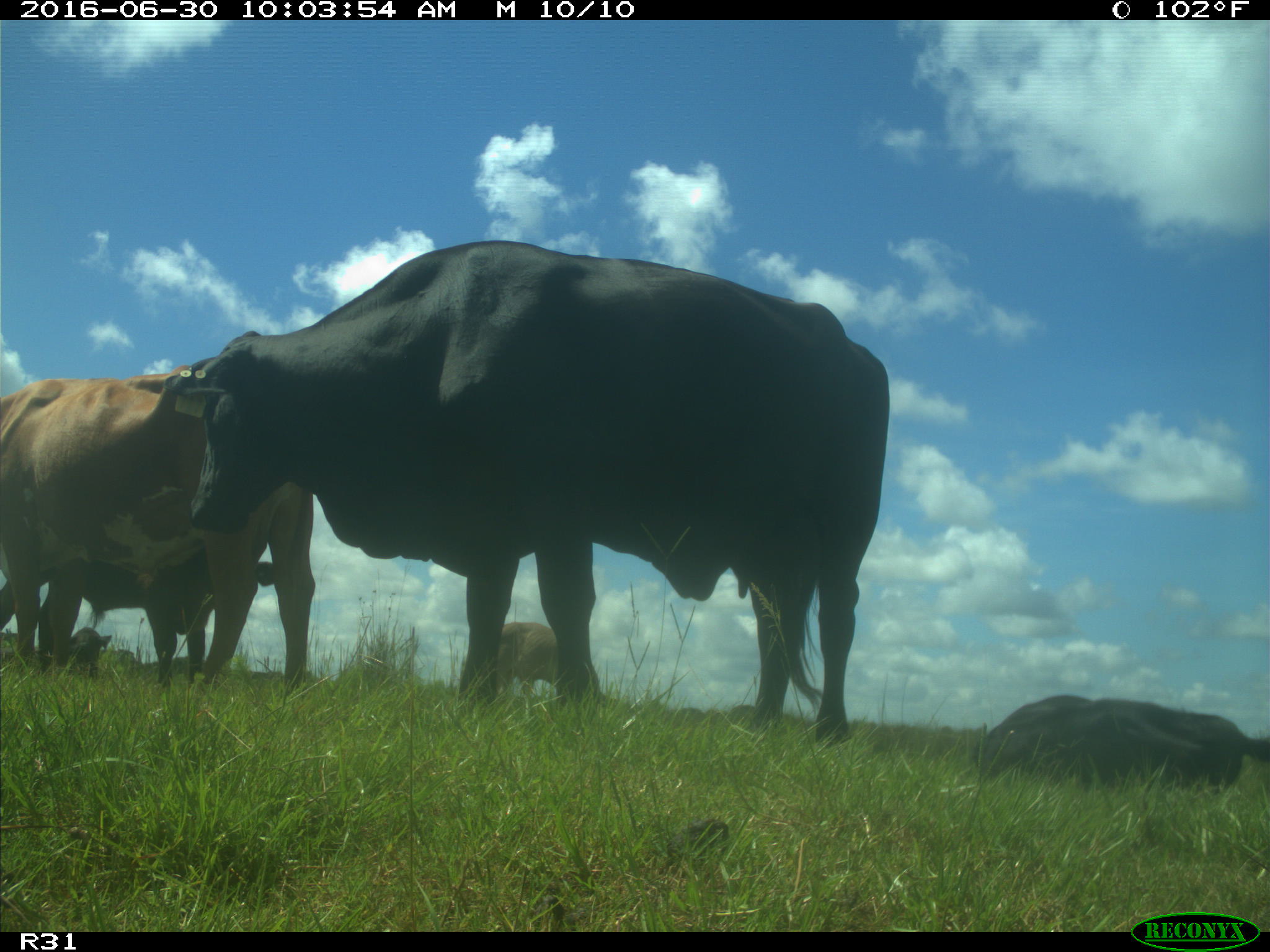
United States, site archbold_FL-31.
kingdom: Animalia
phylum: Chordata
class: Mammalia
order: Artiodactyla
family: Bovidae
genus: Bos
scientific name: Bos taurus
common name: domestic cow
Bos taurus (domestic cow).